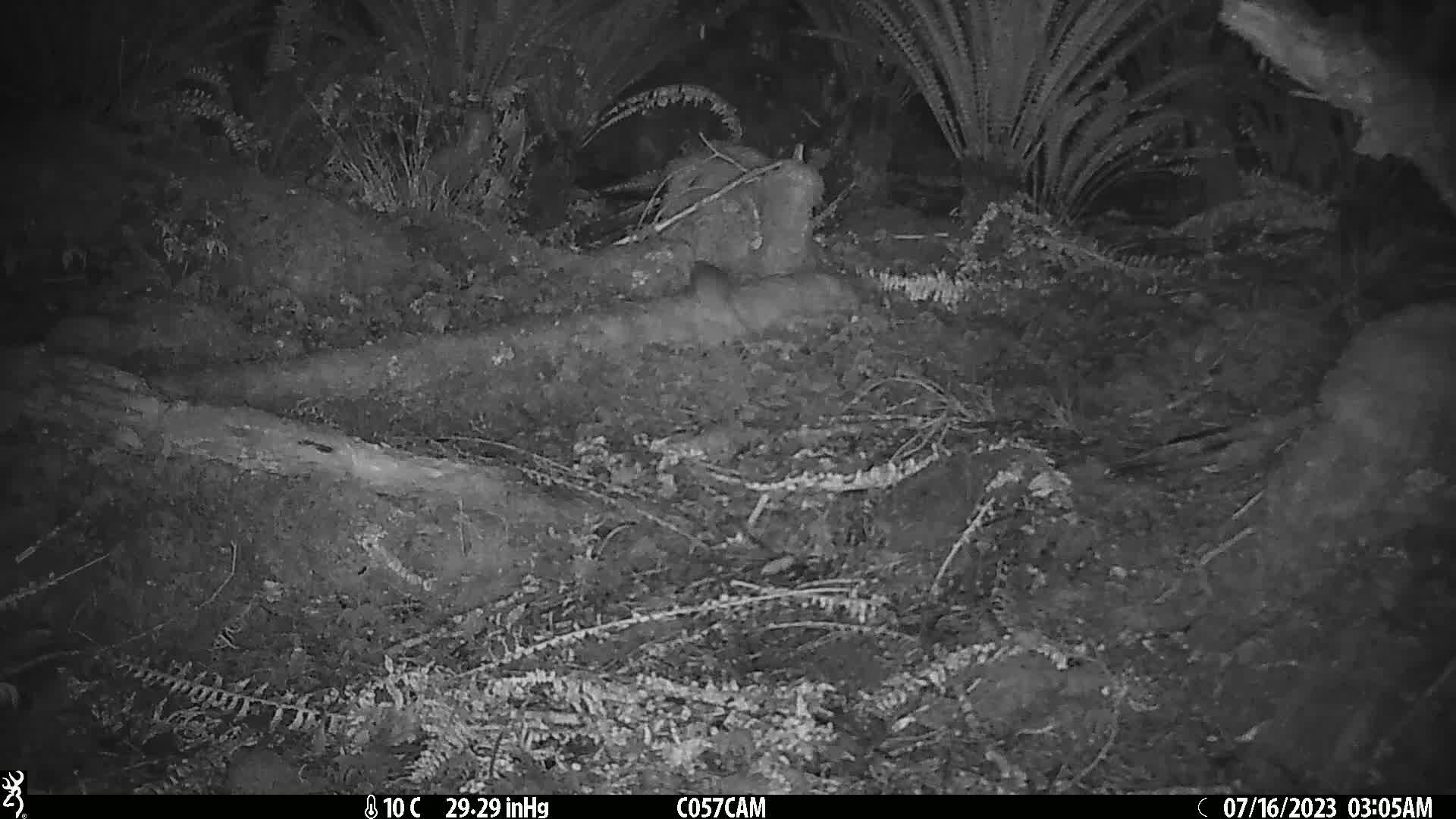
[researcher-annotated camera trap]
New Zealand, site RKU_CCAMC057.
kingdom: Animalia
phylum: Chordata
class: Mammalia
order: Rodentia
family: Muridae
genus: Rattus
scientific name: Rattus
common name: rat